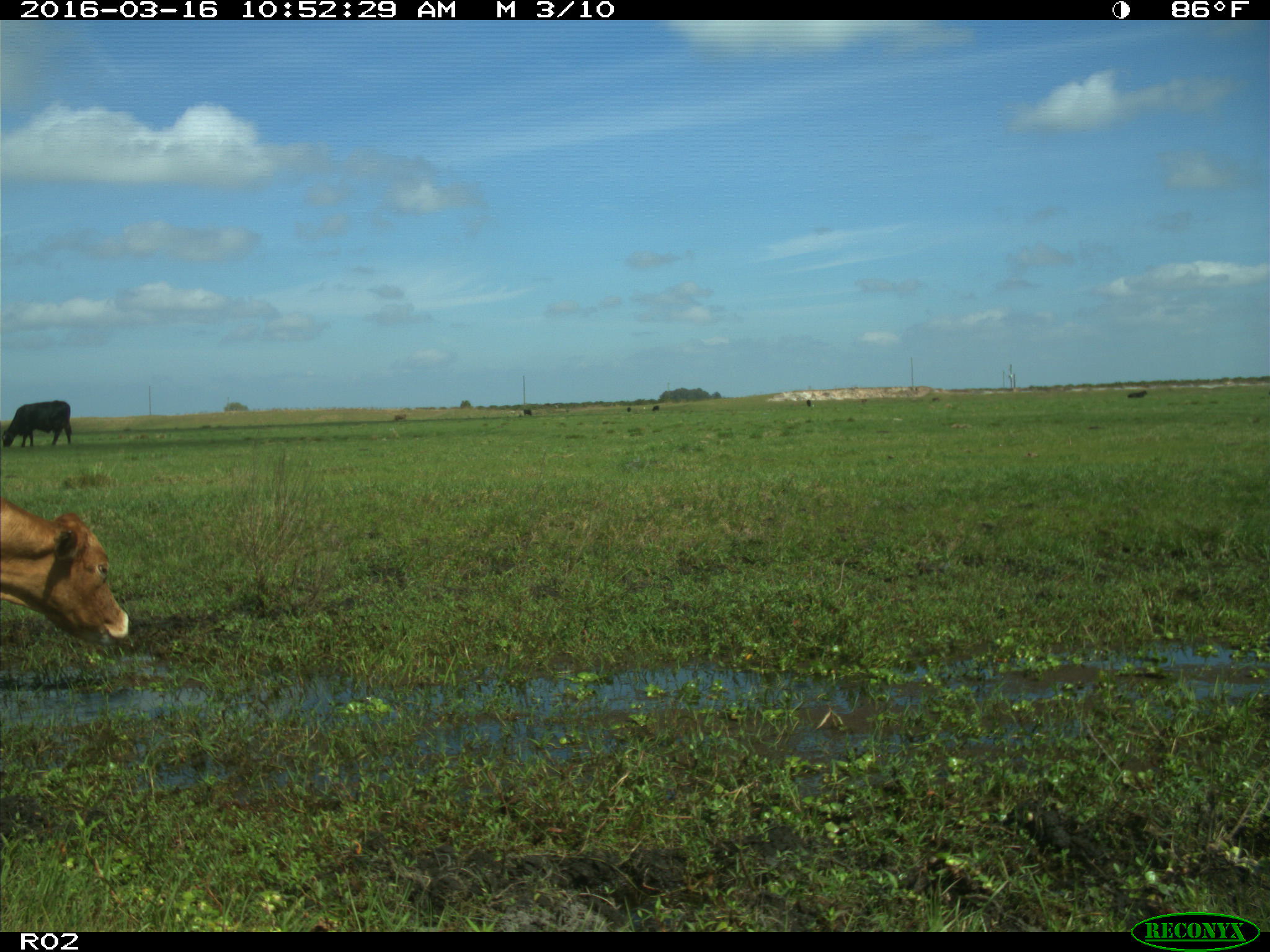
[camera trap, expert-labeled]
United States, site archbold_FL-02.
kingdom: Animalia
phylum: Chordata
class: Mammalia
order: Artiodactyla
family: Bovidae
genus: Bos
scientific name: Bos taurus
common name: domestic cow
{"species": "Bos taurus (domestic cow)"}